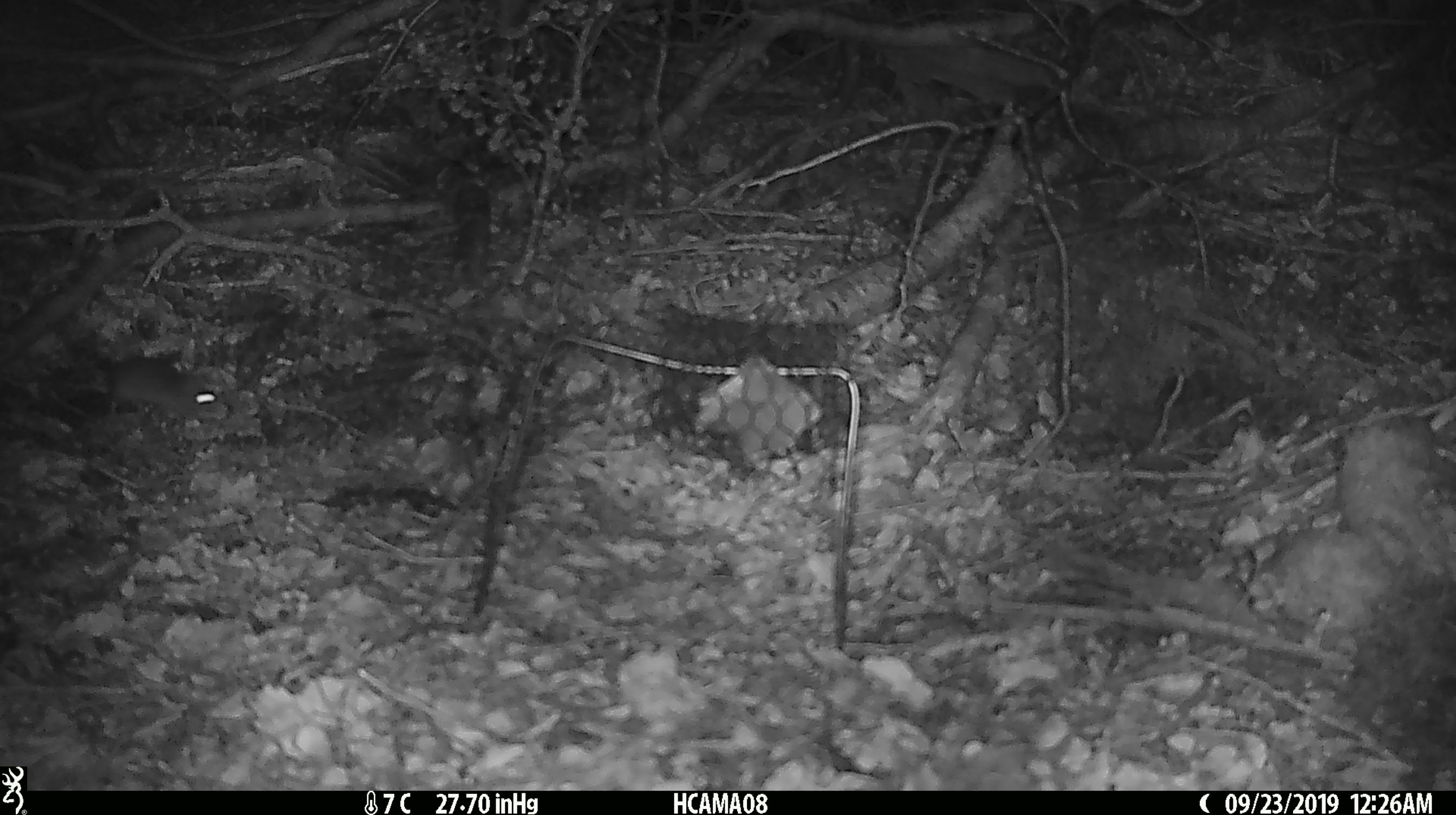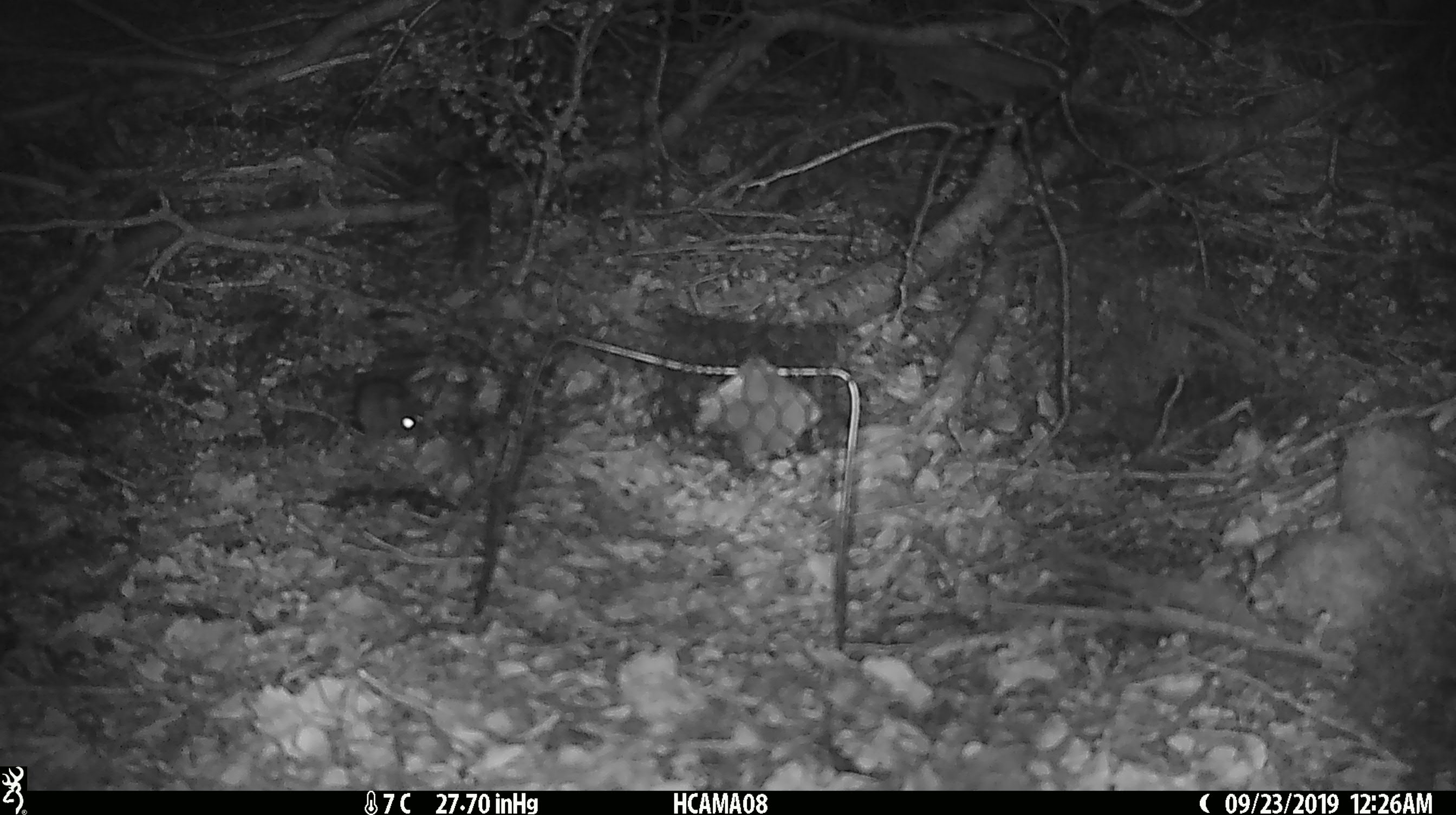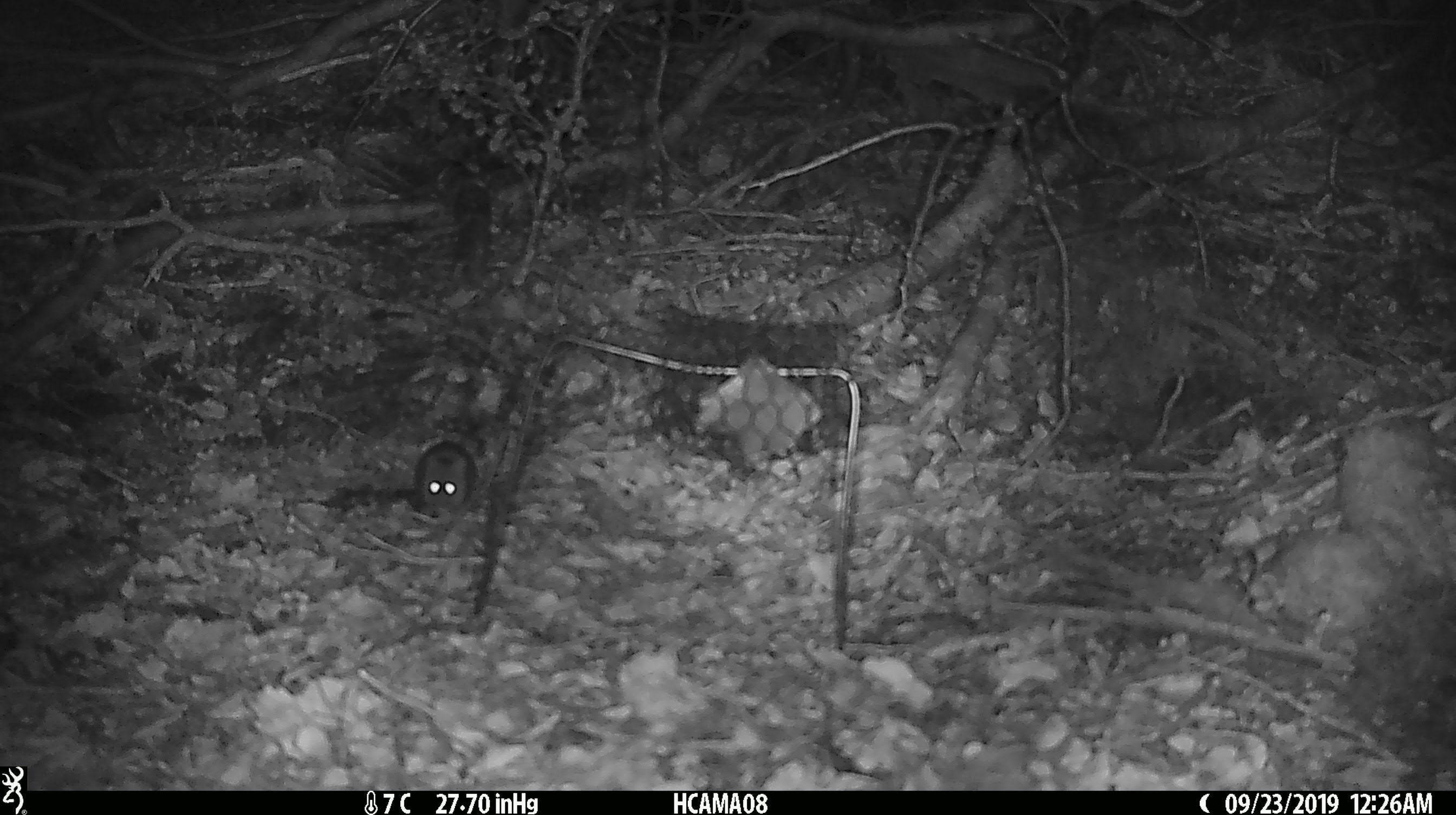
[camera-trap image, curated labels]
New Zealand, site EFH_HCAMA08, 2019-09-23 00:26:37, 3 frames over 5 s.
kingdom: Animalia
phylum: Chordata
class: Mammalia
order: Rodentia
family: Muridae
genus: Mus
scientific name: Mus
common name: mouse